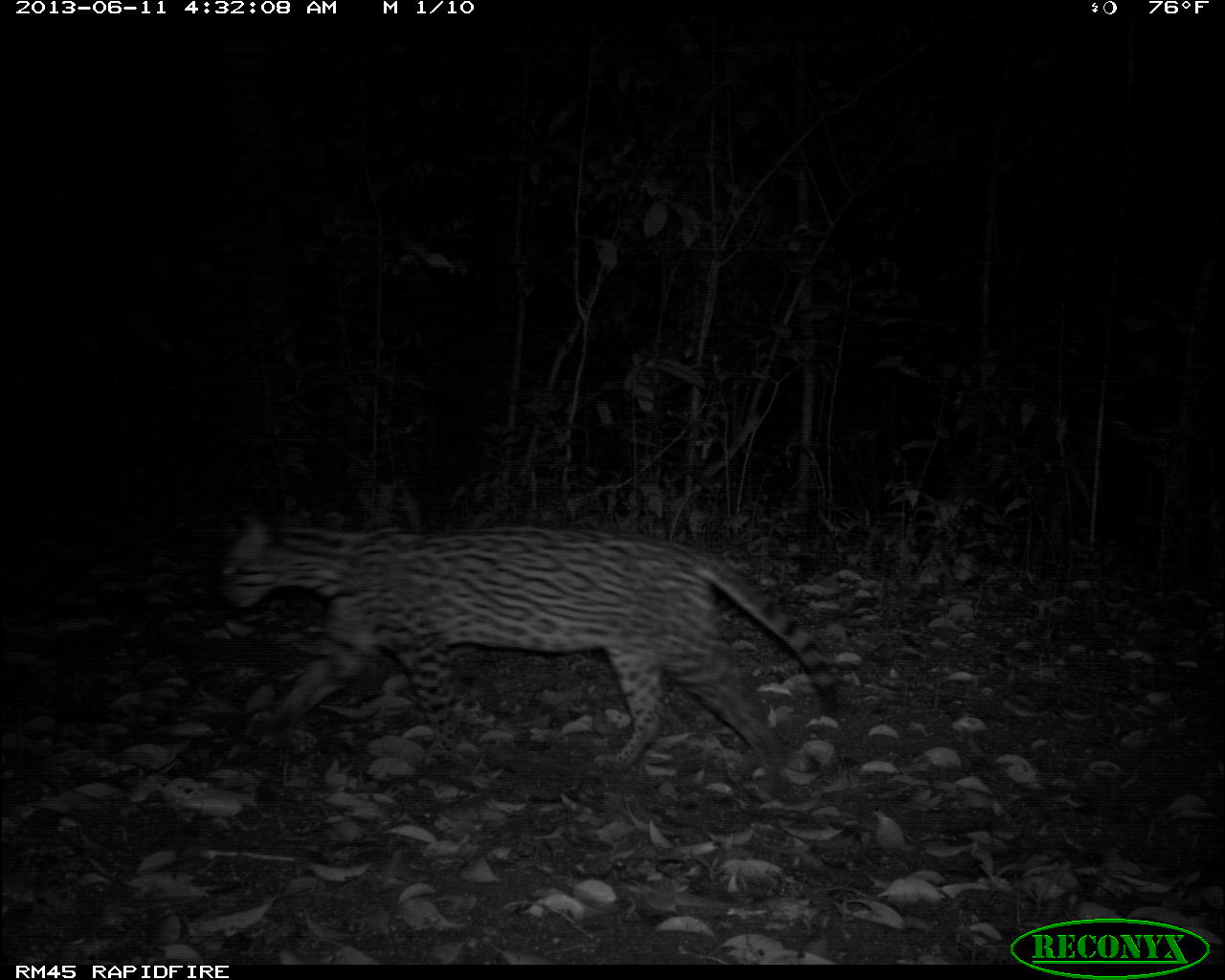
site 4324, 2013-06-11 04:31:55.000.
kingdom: Animalia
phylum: Chordata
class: Mammalia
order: Carnivora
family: Felidae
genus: Leopardus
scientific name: Leopardus pardalis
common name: ocelot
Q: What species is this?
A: Leopardus pardalis (ocelot).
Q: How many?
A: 1.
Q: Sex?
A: Female.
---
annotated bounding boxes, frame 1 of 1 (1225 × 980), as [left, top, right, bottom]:
leopardus pardalis: [218, 512, 840, 802]